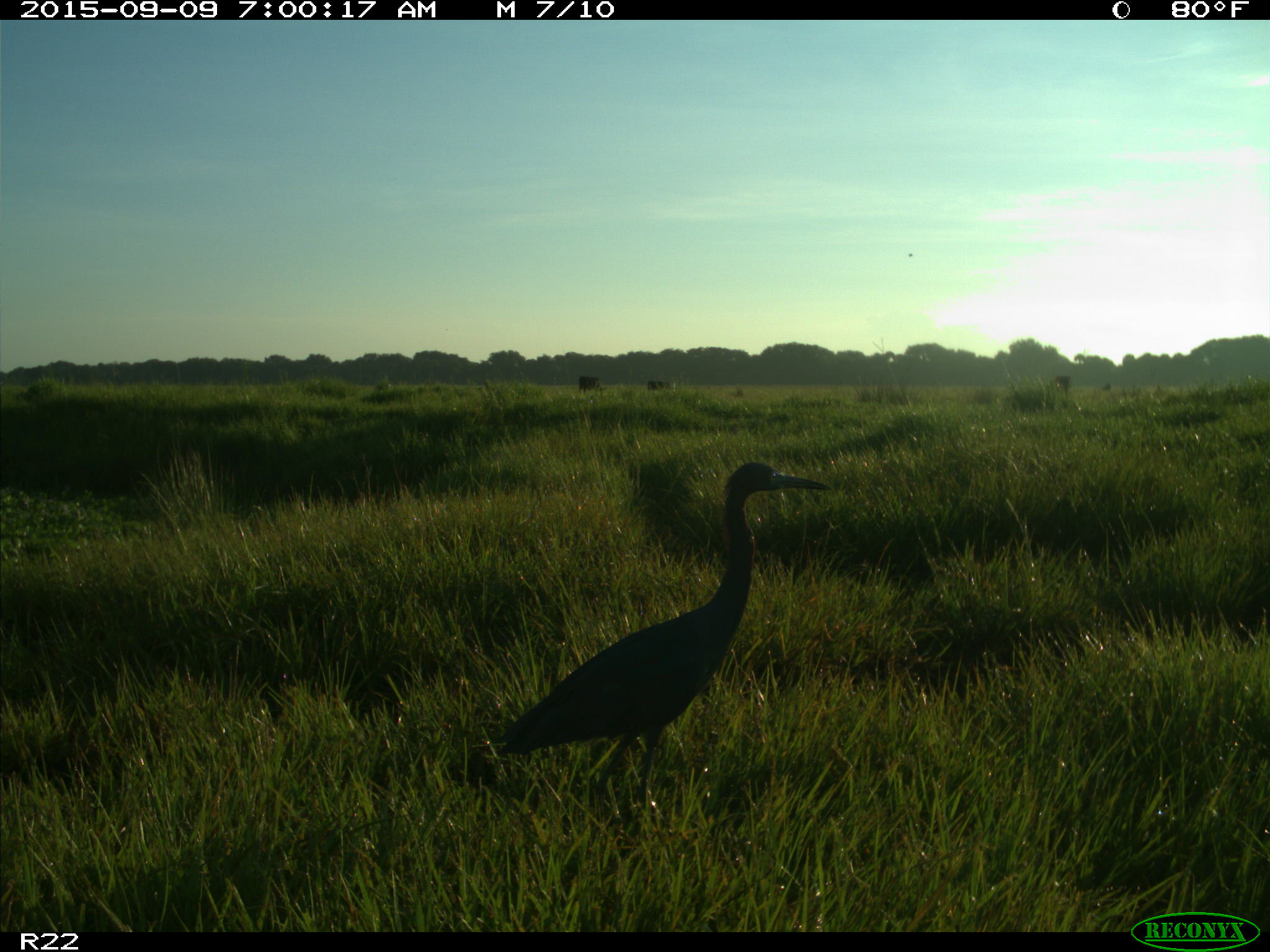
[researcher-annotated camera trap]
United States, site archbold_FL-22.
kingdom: Animalia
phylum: Chordata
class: Aves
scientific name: Aves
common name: birds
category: unidentified bird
Unidentified bird (birds) (Aves).